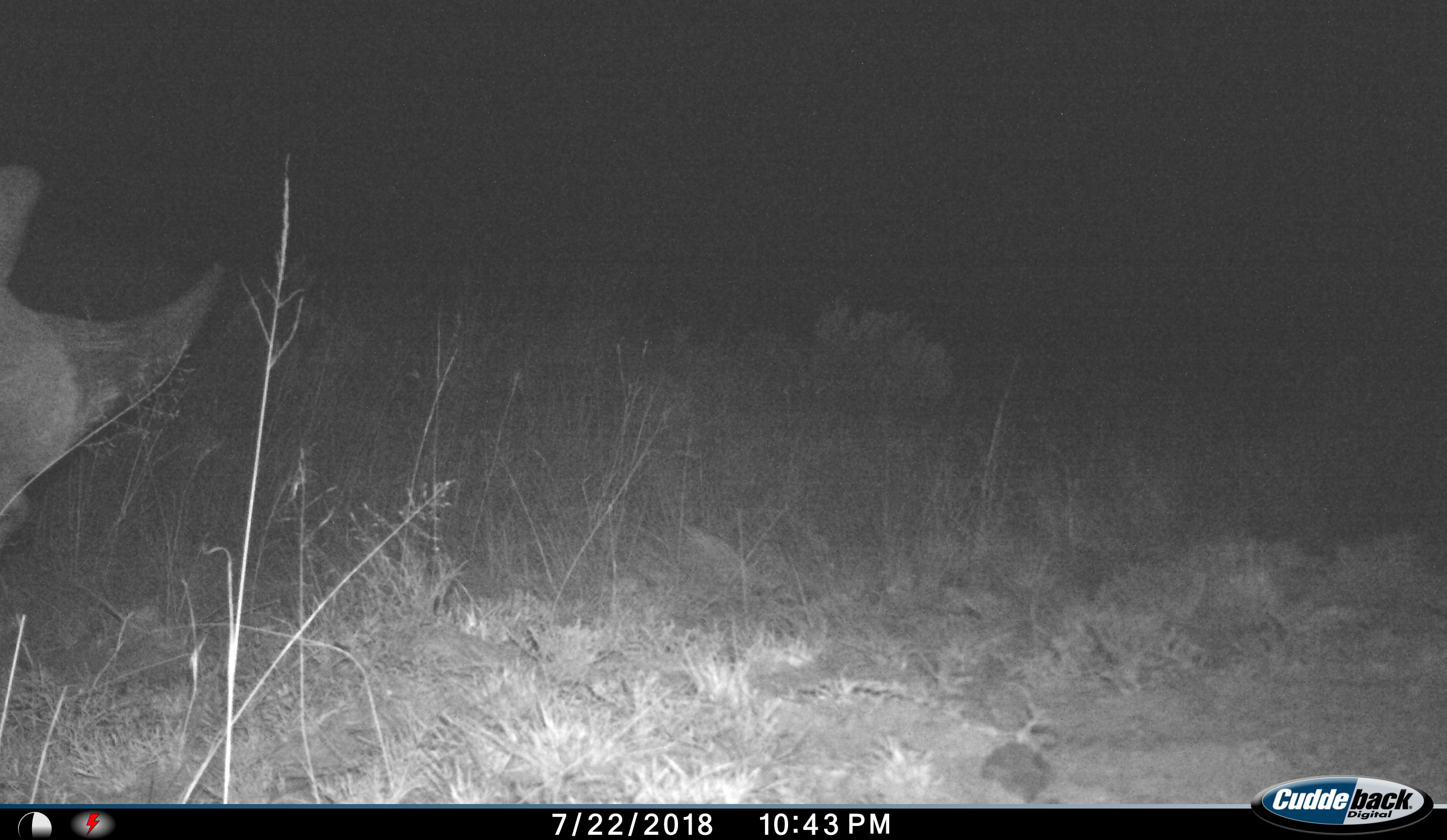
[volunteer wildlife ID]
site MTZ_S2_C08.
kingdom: Animalia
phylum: Chordata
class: Mammalia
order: Perissodactyla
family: Rhinocerotidae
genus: Diceros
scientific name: Diceros bicornis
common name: black rhinoceros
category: rhinocerosblack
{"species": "rhinocerosblack (black rhinoceros) (Diceros bicornis)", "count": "1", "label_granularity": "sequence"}